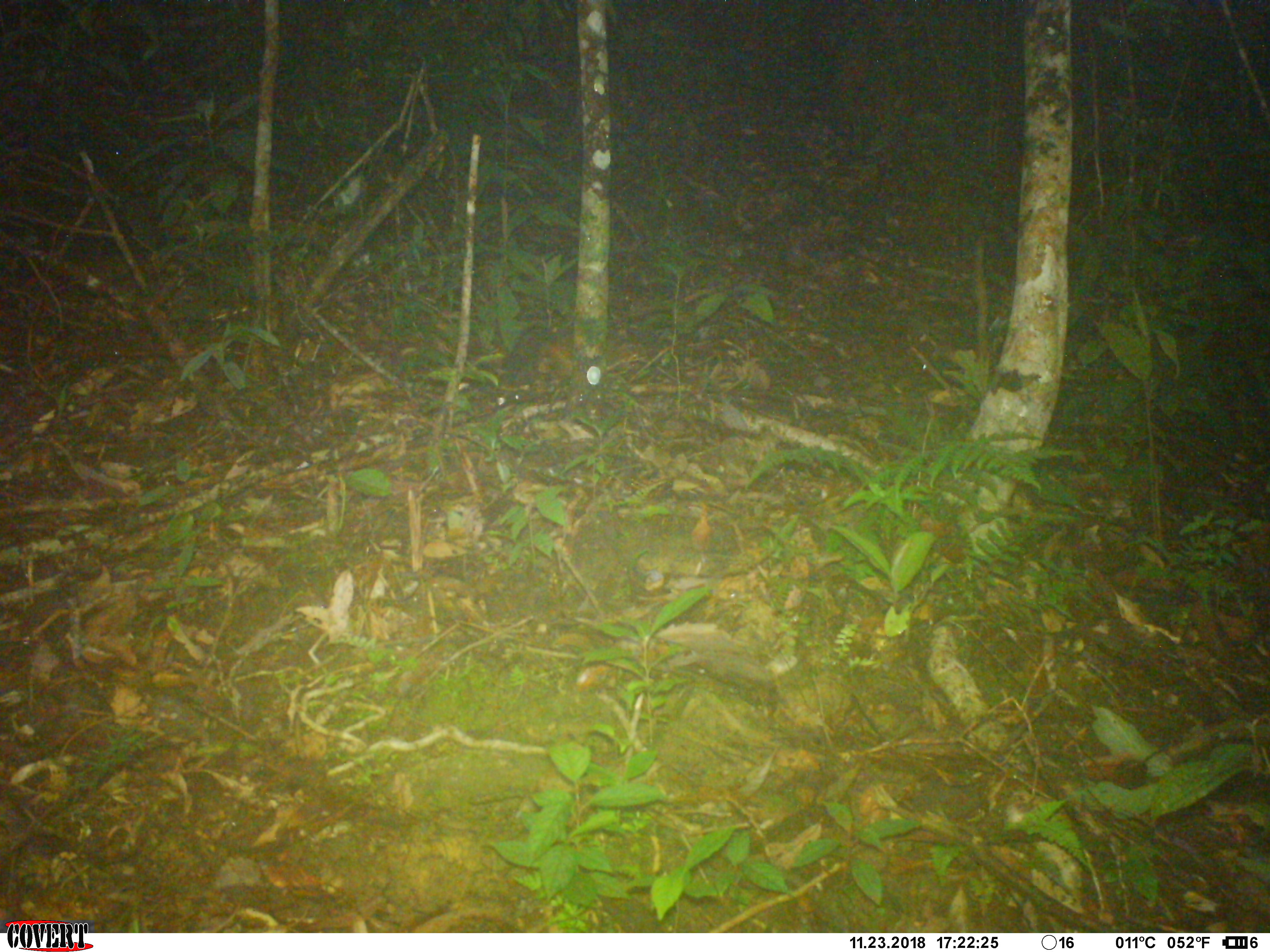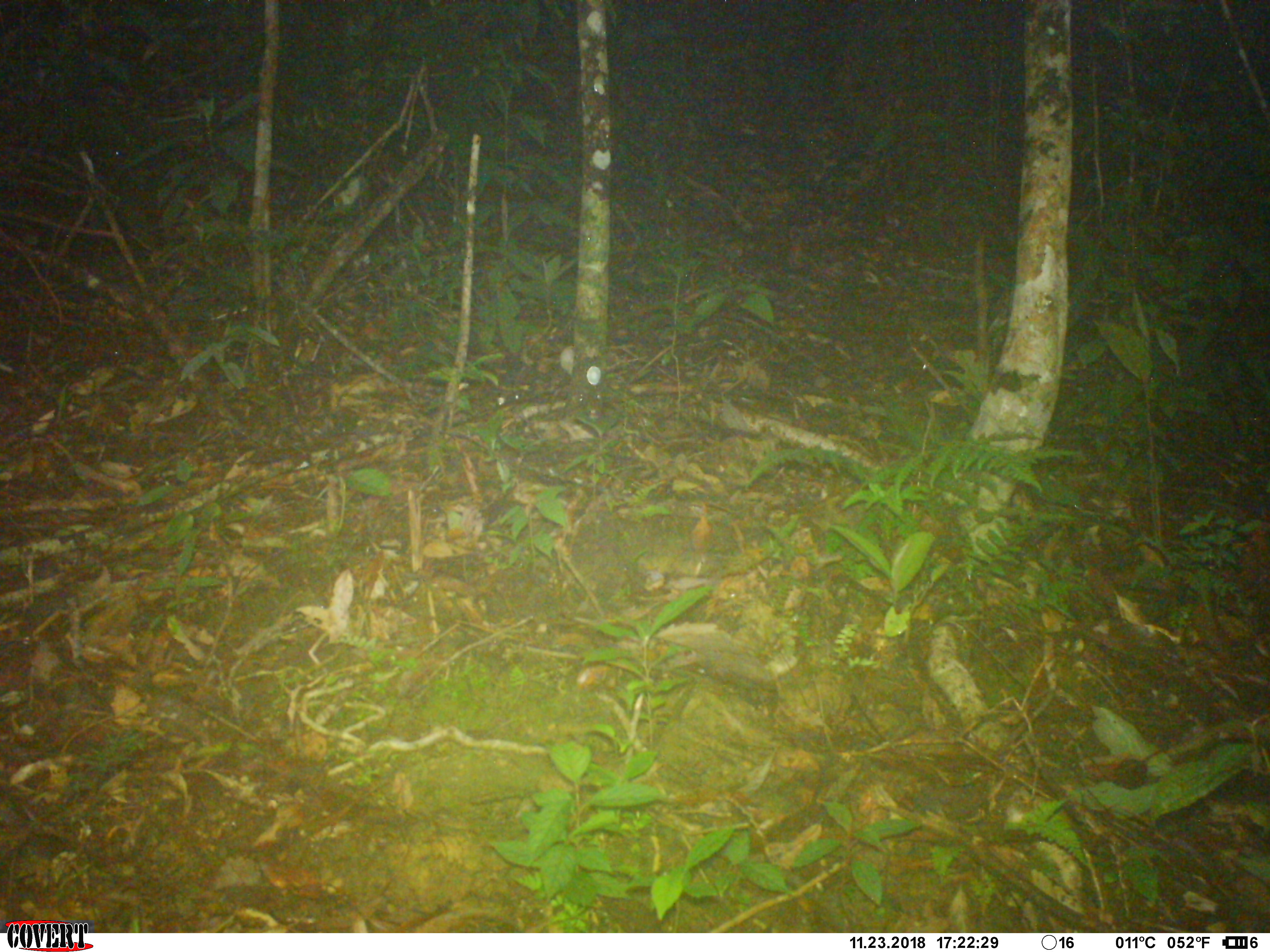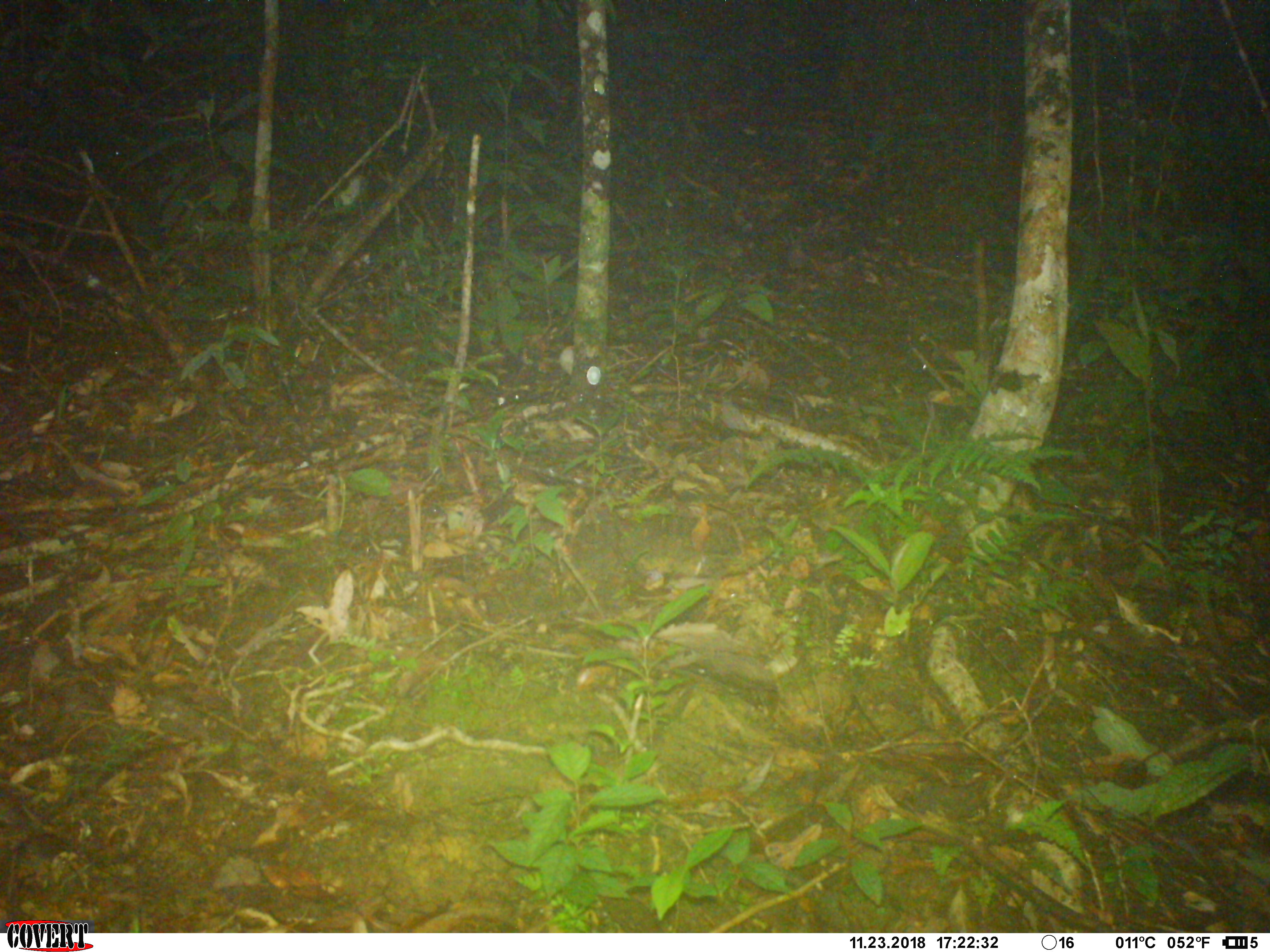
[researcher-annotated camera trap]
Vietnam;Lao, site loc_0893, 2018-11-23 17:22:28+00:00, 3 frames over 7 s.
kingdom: Animalia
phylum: Chordata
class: Mammalia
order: Rodentia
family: Sciuridae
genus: Dremomys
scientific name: Dremomys rufigenis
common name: red-cheeked squirrel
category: red cheeked squirrel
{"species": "red cheeked squirrel (red-cheeked squirrel) (Dremomys rufigenis)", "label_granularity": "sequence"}